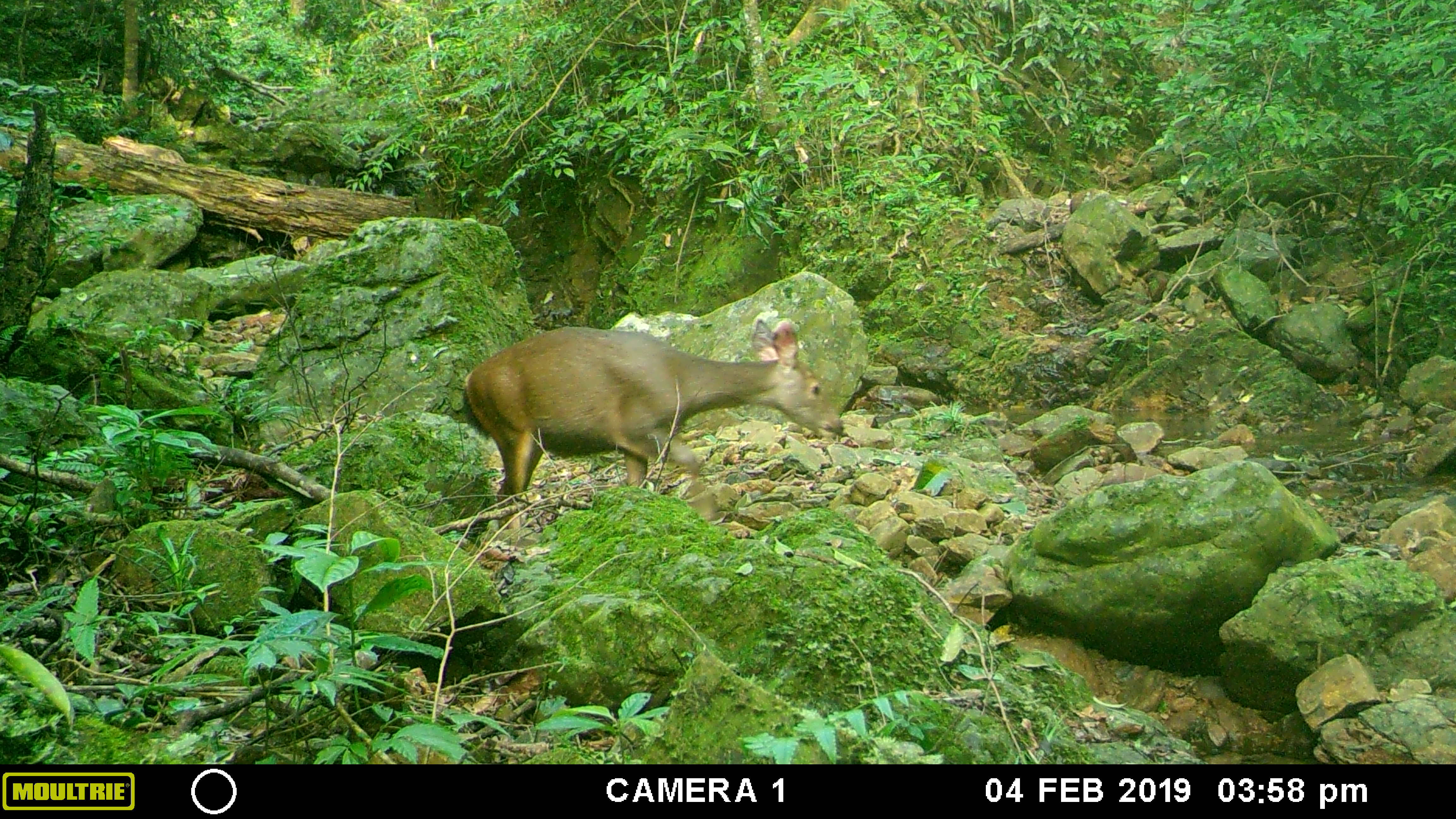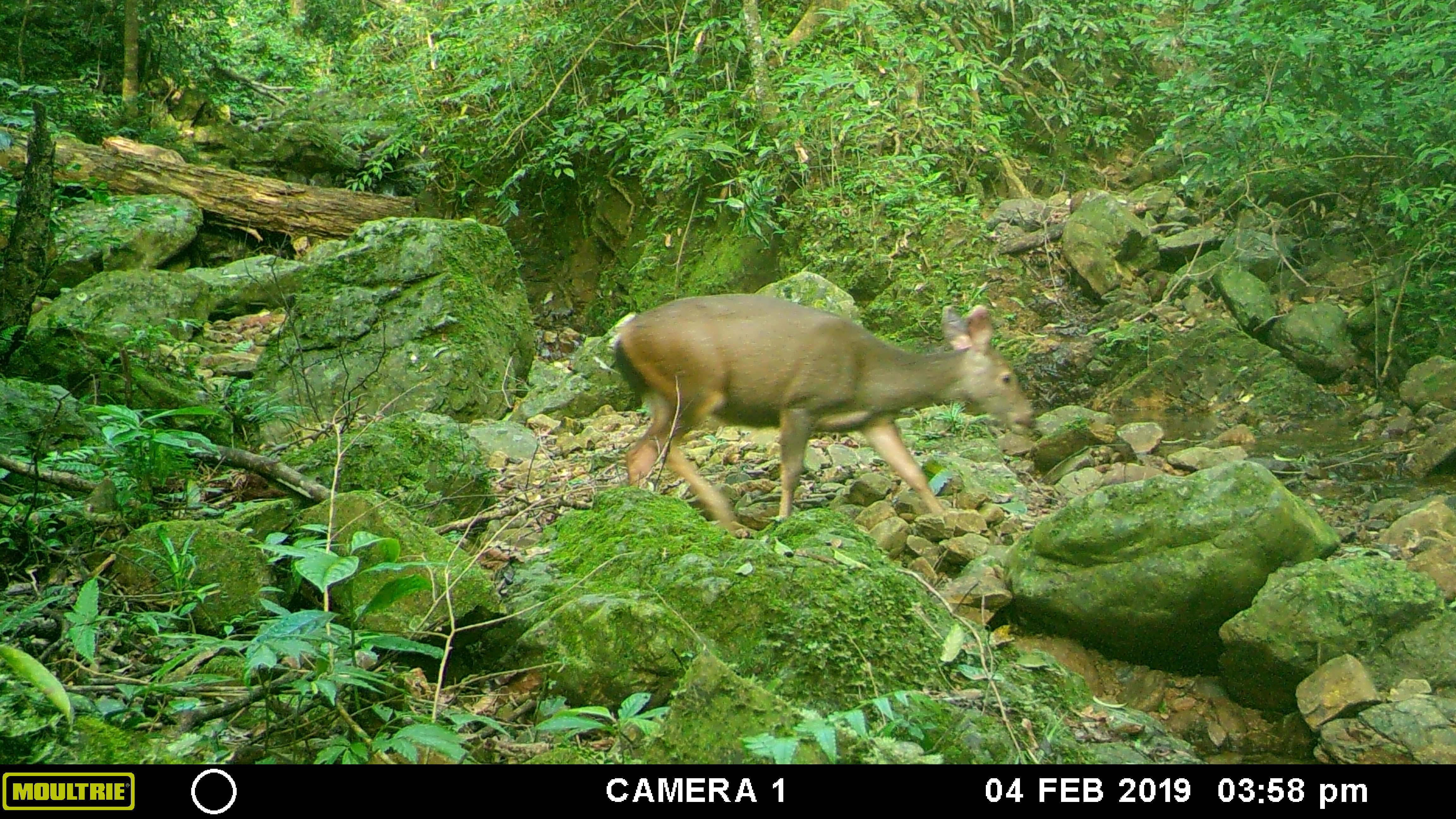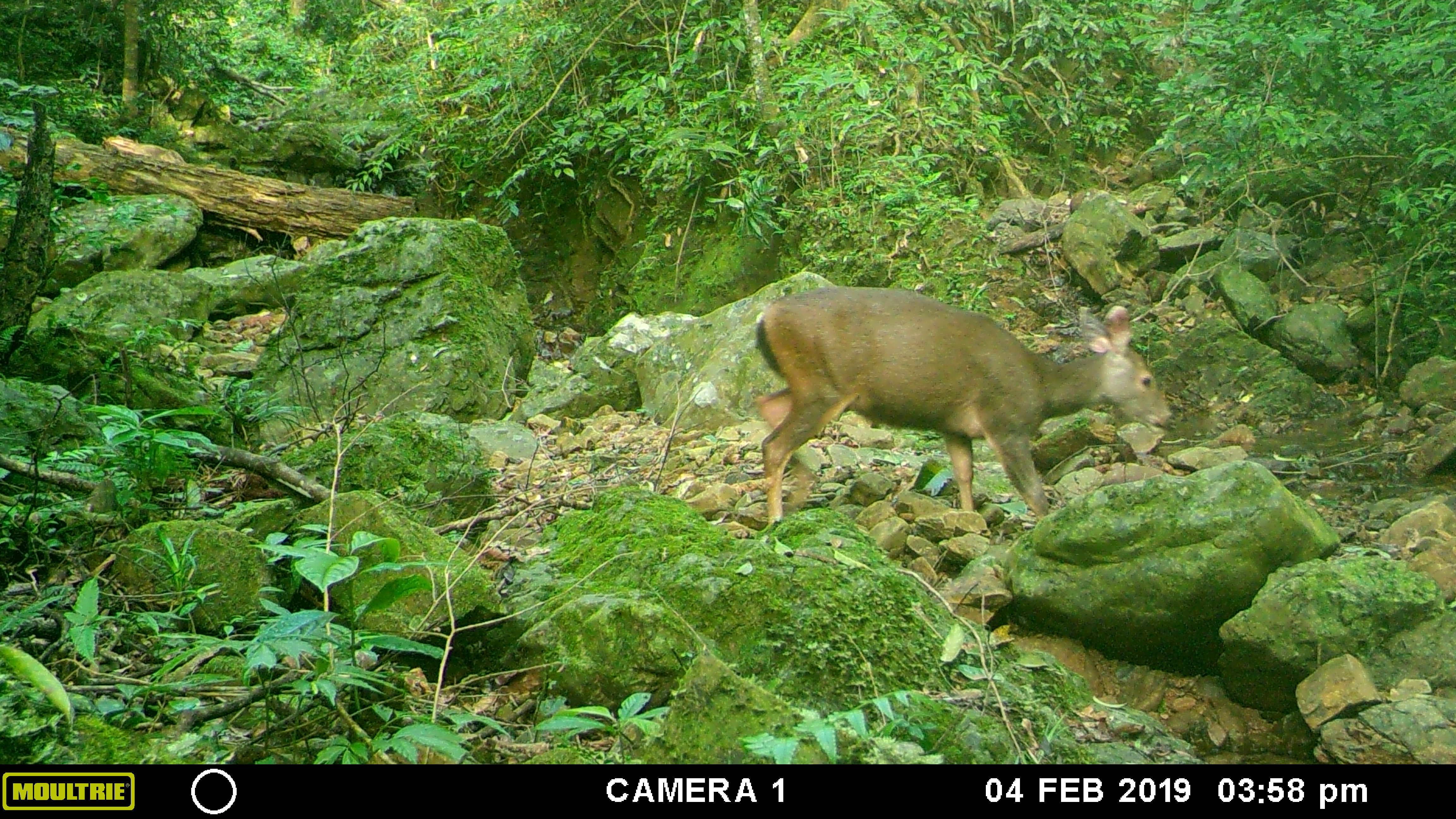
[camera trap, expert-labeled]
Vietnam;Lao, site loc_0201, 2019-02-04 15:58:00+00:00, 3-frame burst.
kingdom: Animalia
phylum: Chordata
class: Mammalia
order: Artiodactyla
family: Cervidae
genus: Rusa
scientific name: Rusa unicolor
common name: sambar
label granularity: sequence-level